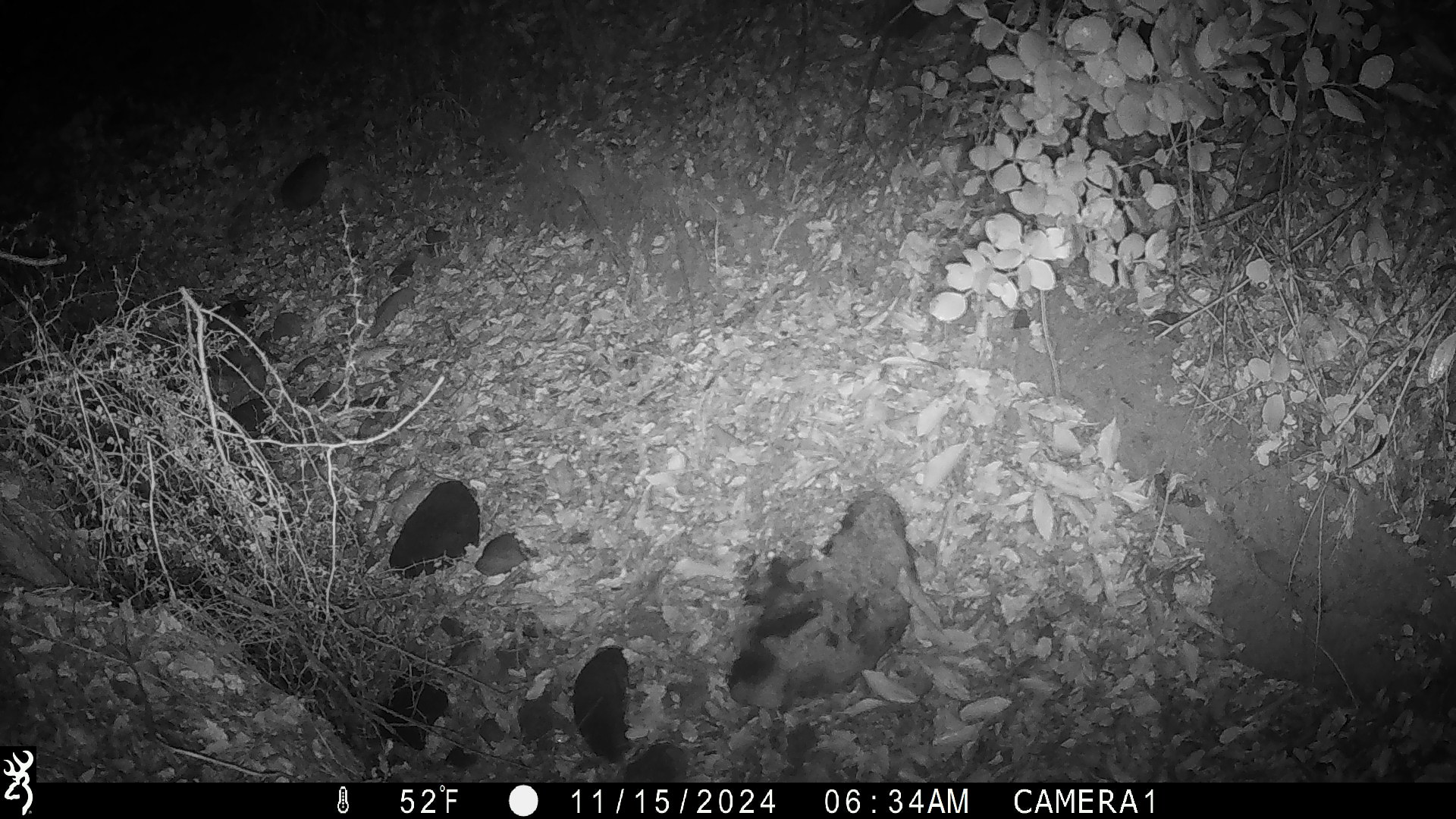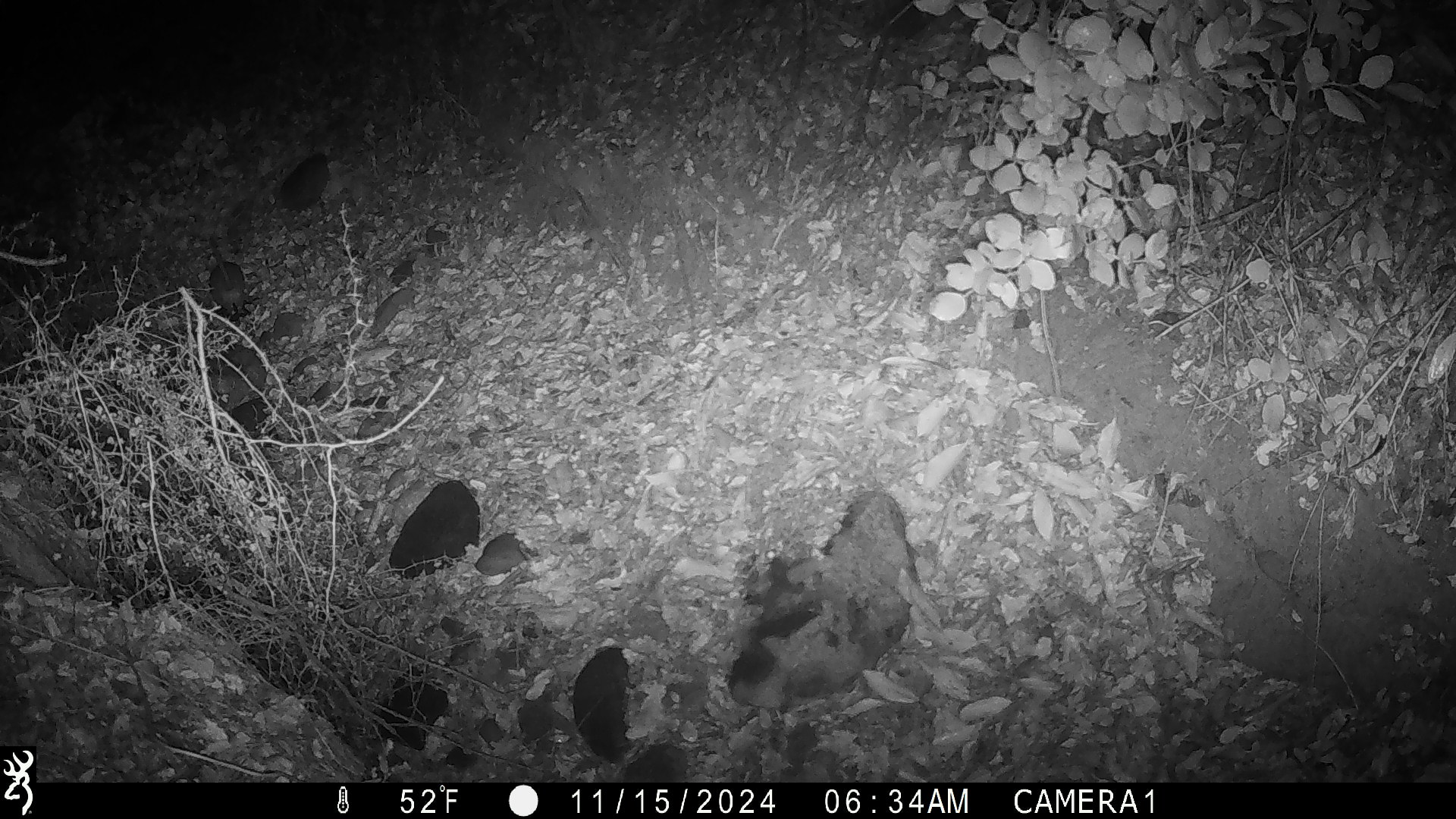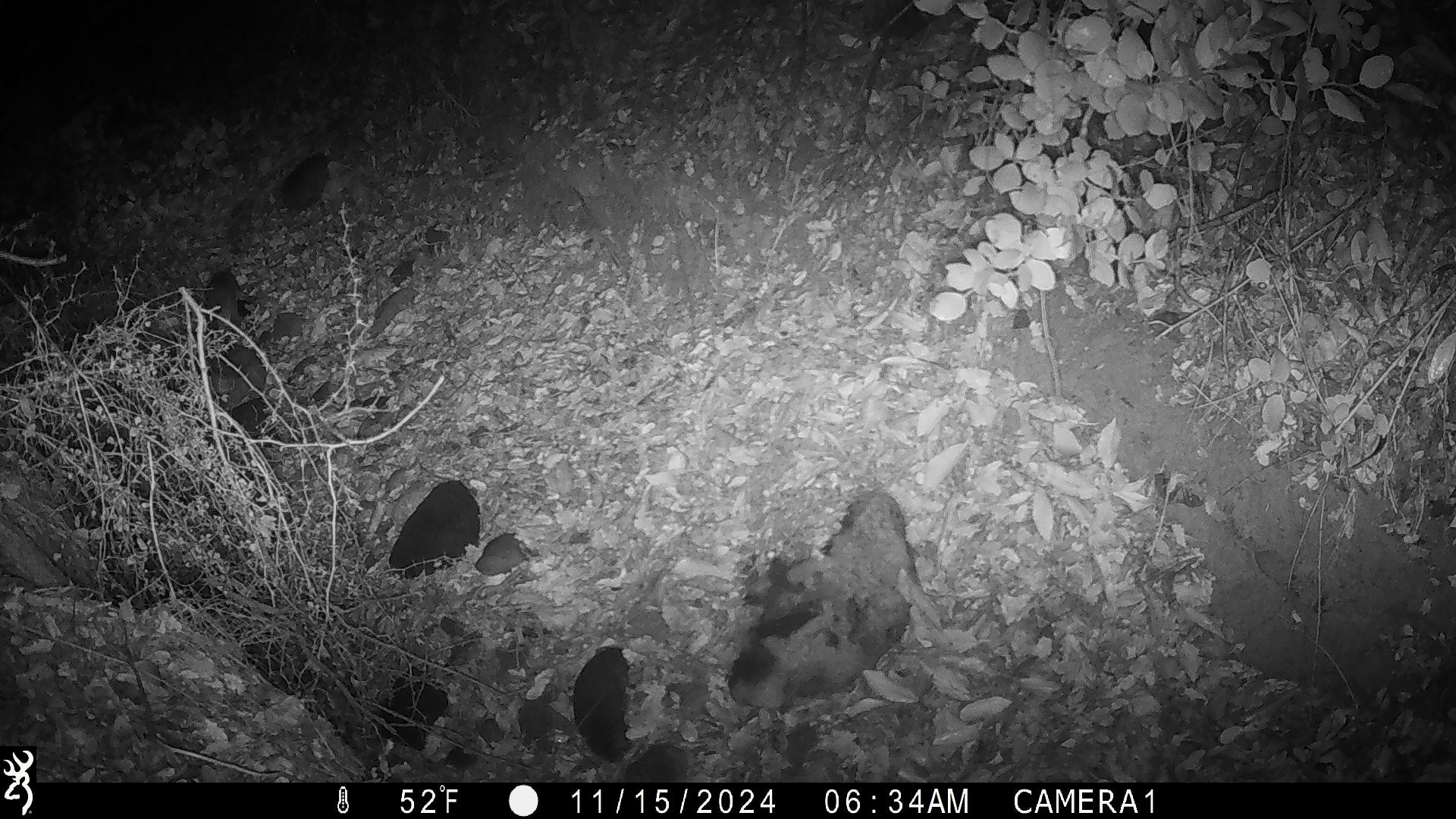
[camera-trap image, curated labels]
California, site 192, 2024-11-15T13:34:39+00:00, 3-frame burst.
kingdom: Animalia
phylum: Chordata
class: Mammalia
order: Rodentia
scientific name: Rodentia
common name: mouse or rat